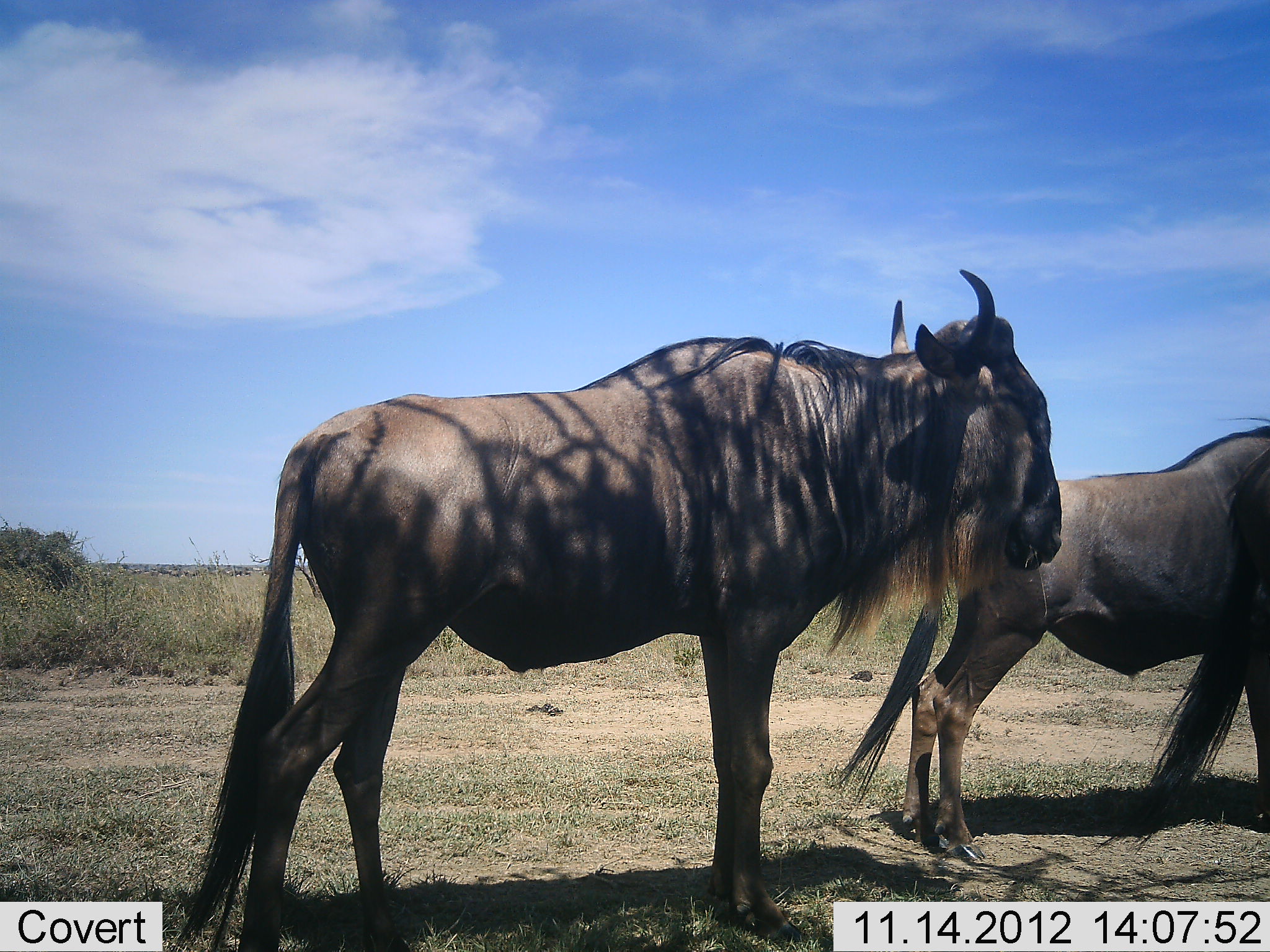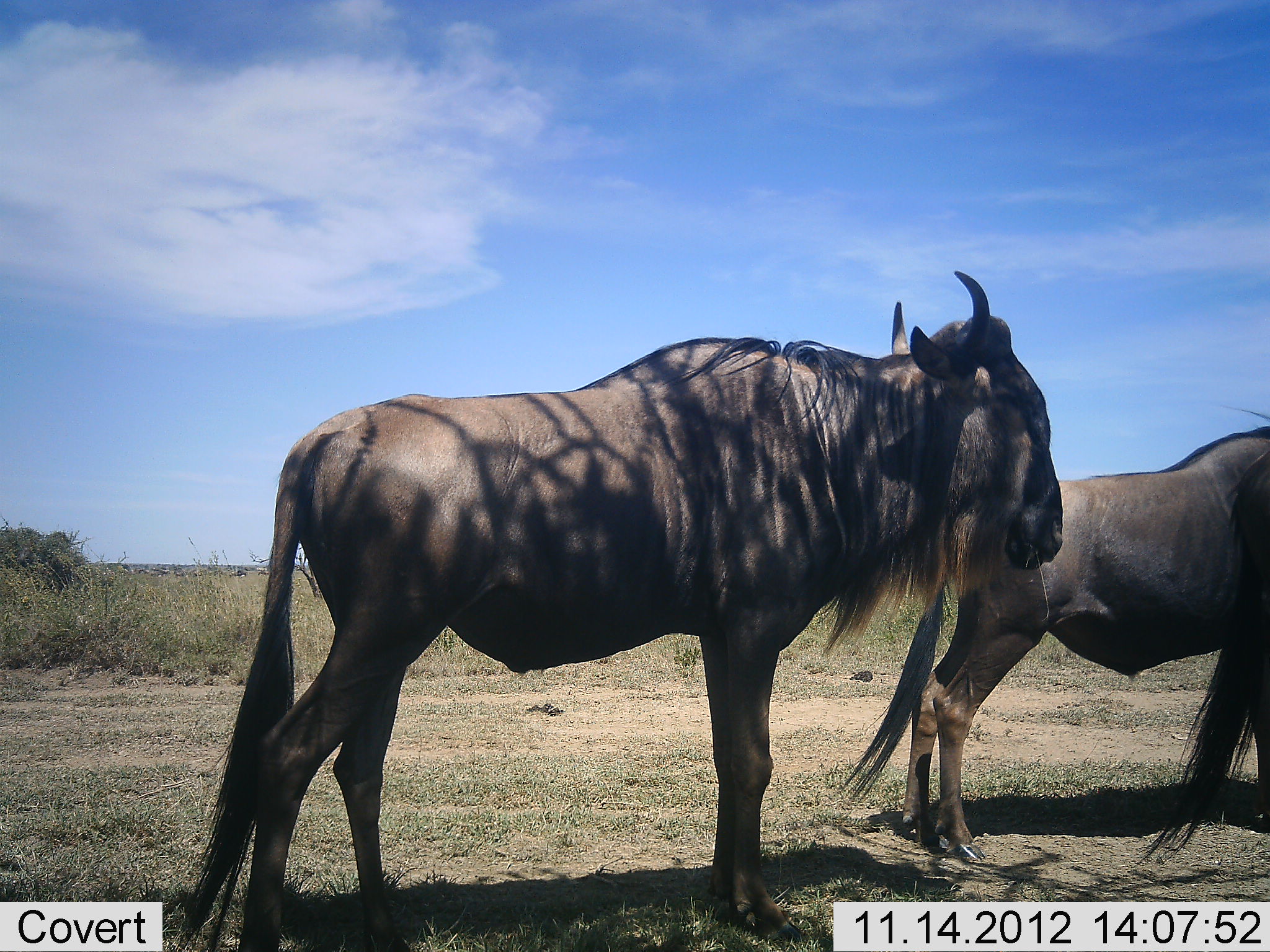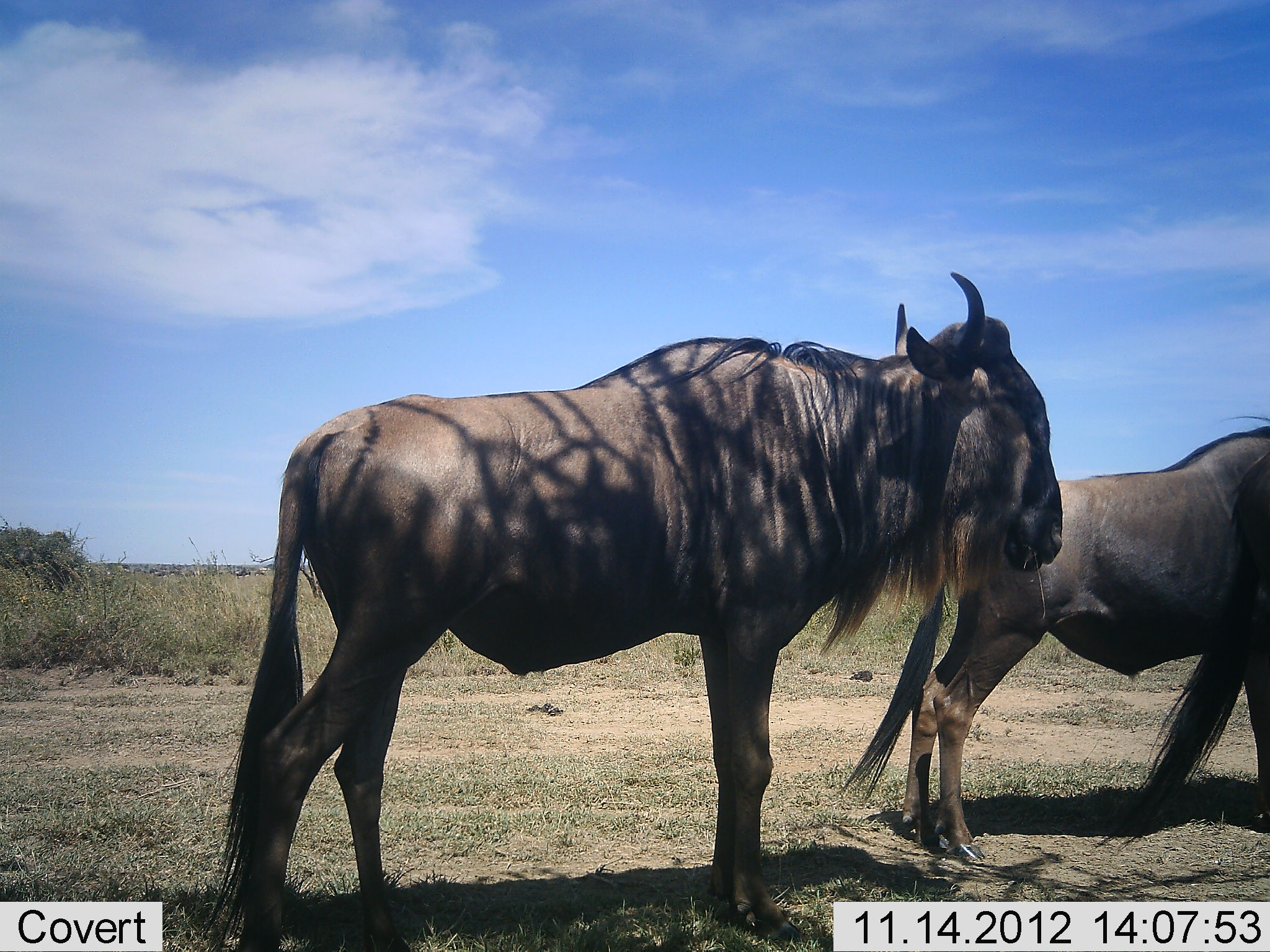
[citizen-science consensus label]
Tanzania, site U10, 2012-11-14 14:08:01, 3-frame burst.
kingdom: Animalia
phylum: Chordata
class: Mammalia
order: Artiodactyla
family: Bovidae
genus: Connochaetes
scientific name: Connochaetes taurinus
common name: blue wildebeest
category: wildebeest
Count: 3.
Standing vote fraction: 100%.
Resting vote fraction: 0%.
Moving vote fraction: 20%.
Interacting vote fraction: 0%.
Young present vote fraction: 0%.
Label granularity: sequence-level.